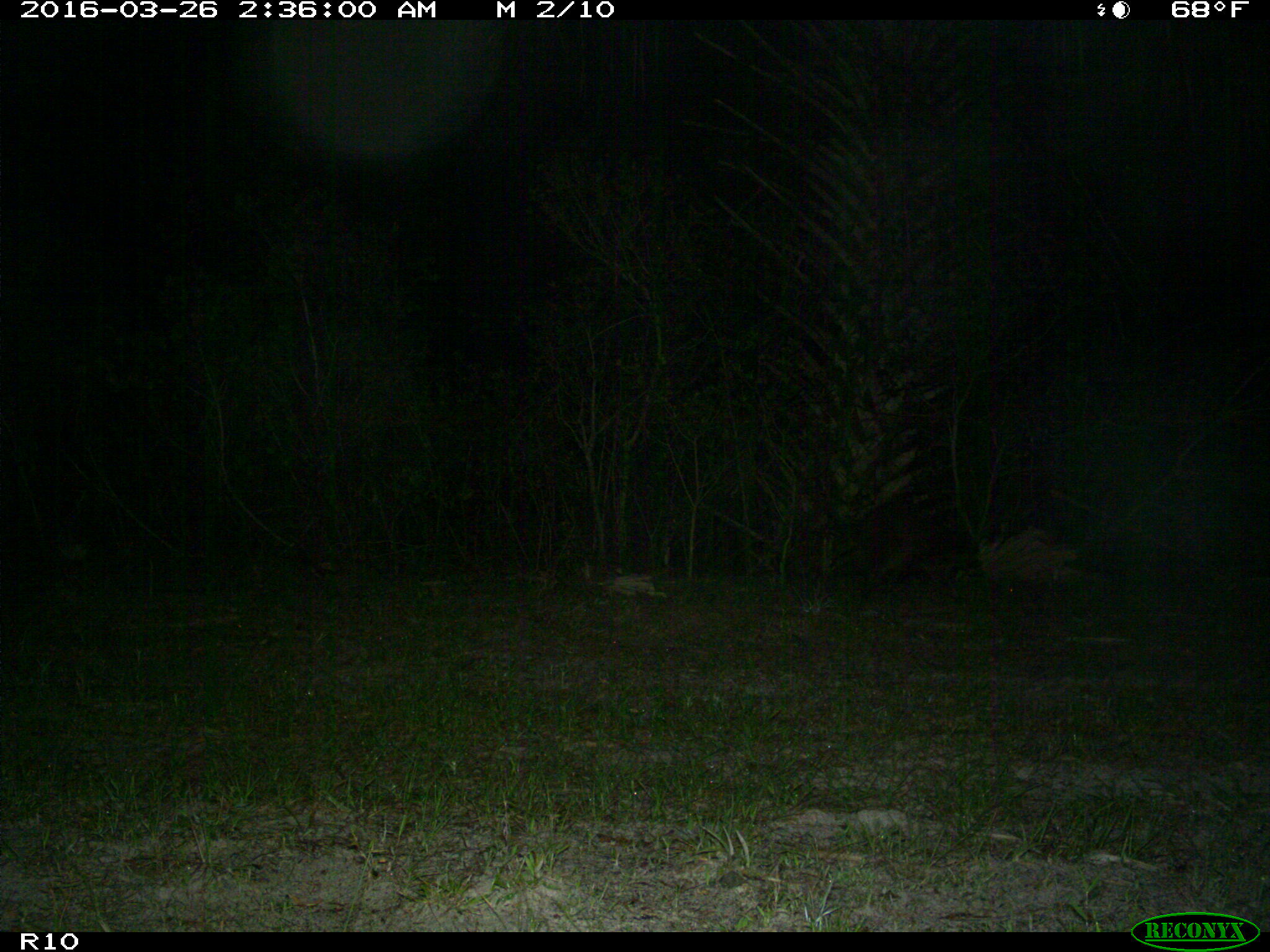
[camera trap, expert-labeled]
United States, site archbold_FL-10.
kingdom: Animalia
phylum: Chordata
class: Mammalia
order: Carnivora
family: Procyonidae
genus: Procyon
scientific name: Procyon lotor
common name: common raccoon